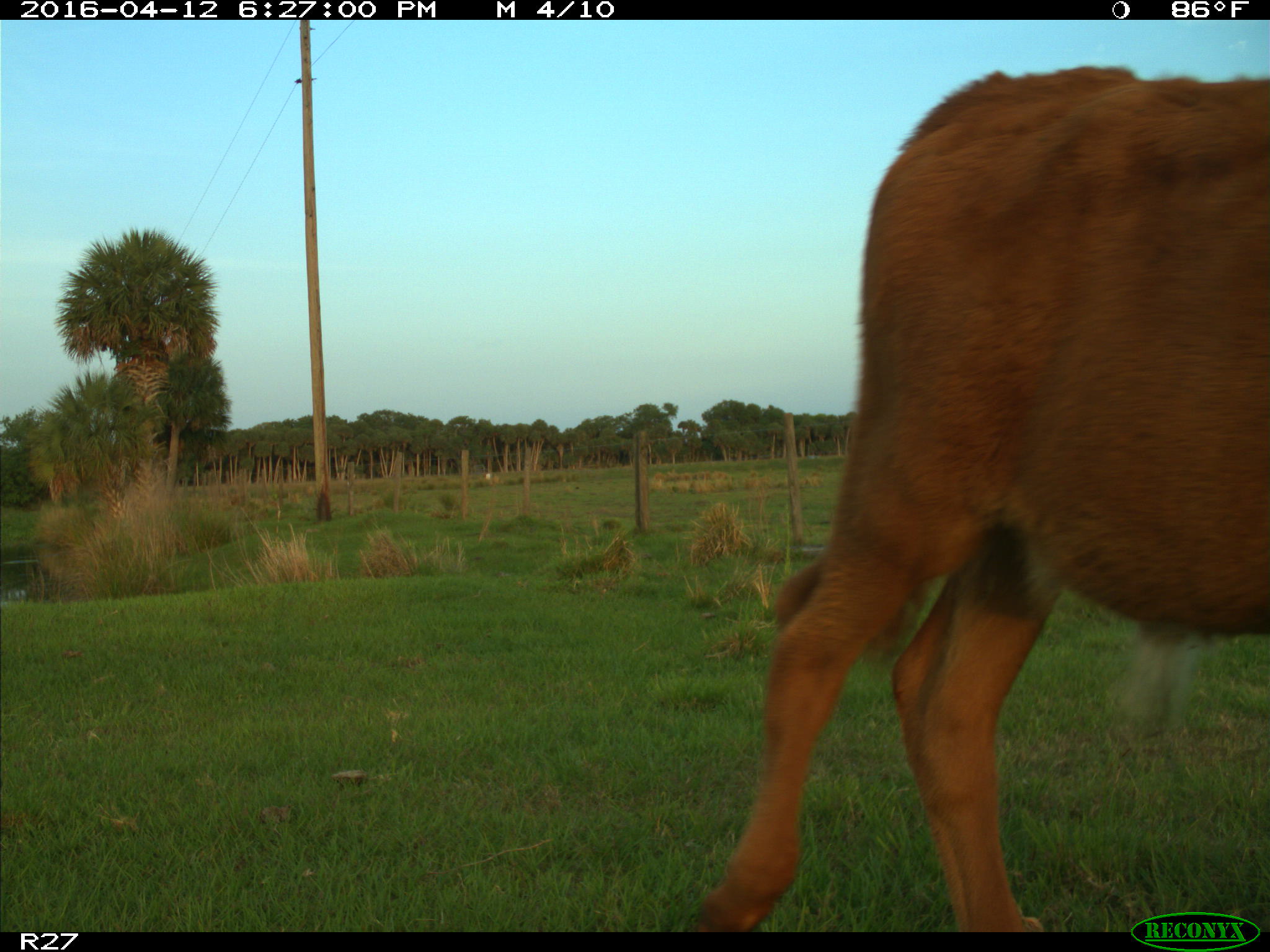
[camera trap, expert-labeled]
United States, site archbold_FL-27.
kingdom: Animalia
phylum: Chordata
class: Mammalia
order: Artiodactyla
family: Bovidae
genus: Bos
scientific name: Bos taurus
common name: domestic cow